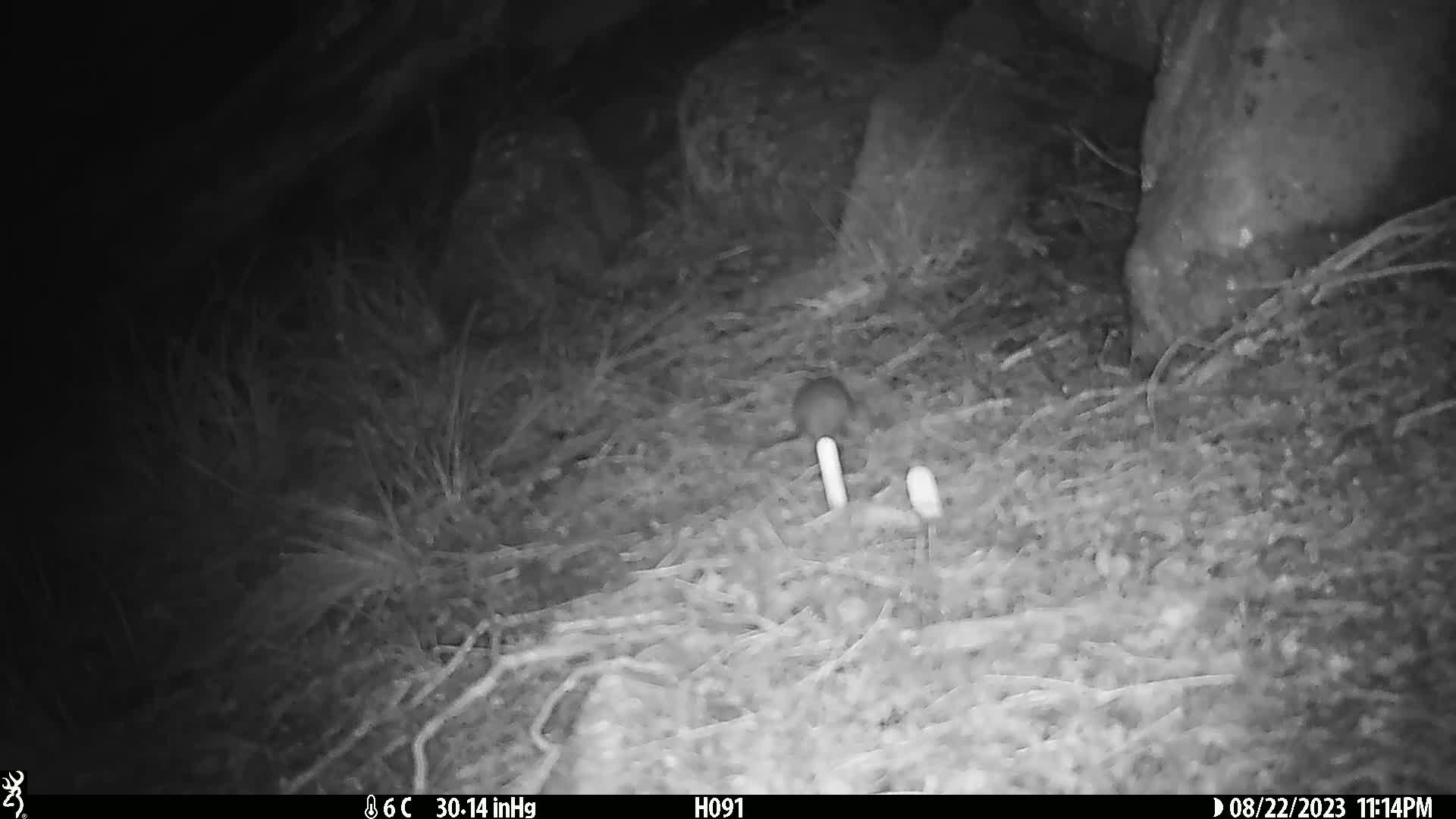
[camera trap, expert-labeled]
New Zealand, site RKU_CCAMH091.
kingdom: Animalia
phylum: Chordata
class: Mammalia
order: Rodentia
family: Muridae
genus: Rattus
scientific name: Rattus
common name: rat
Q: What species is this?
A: Rat (Rattus).